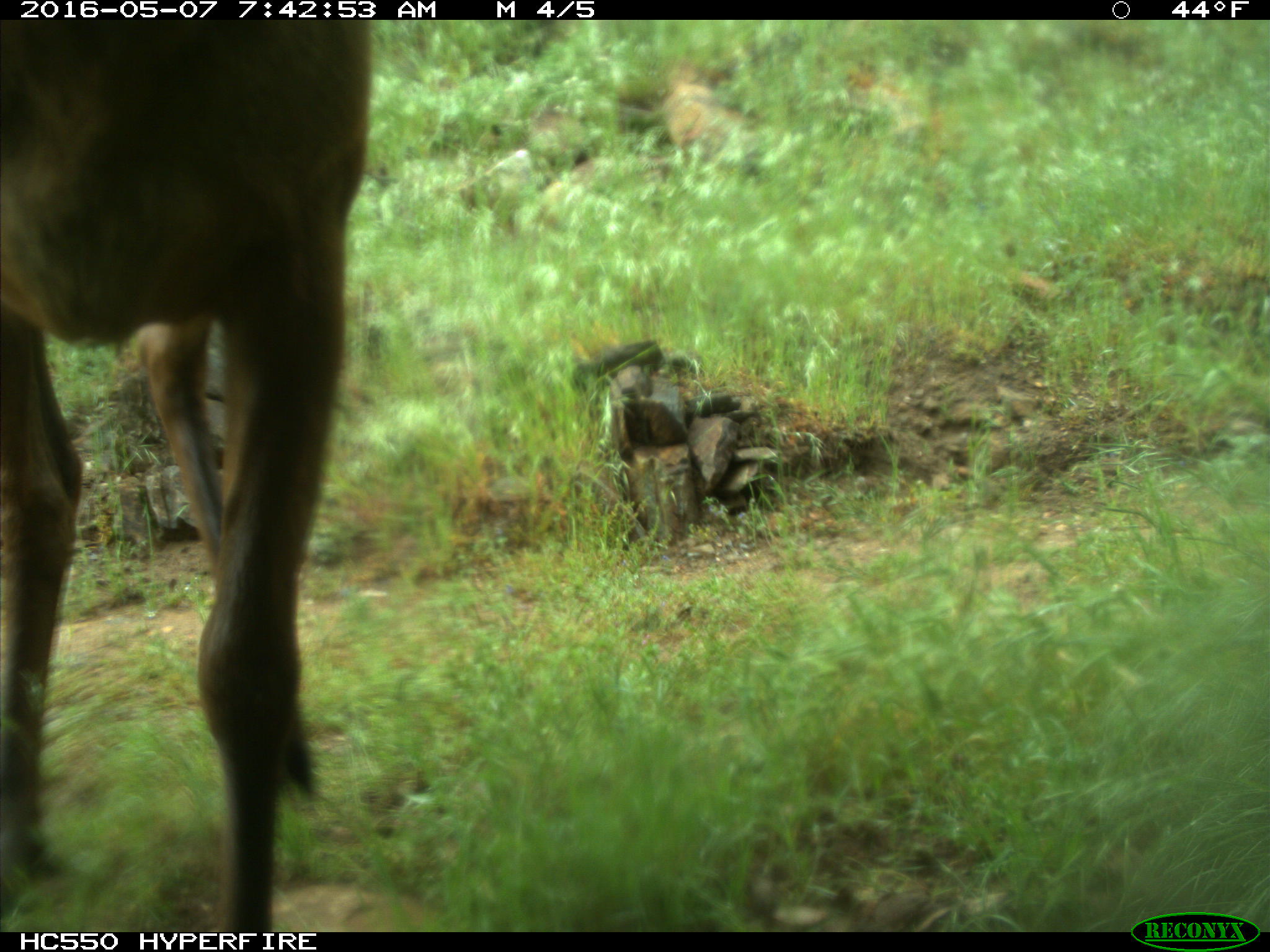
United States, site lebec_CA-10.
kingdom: Animalia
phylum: Chordata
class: Mammalia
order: Artiodactyla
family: Cervidae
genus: Cervus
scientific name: Cervus canadensis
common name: elk